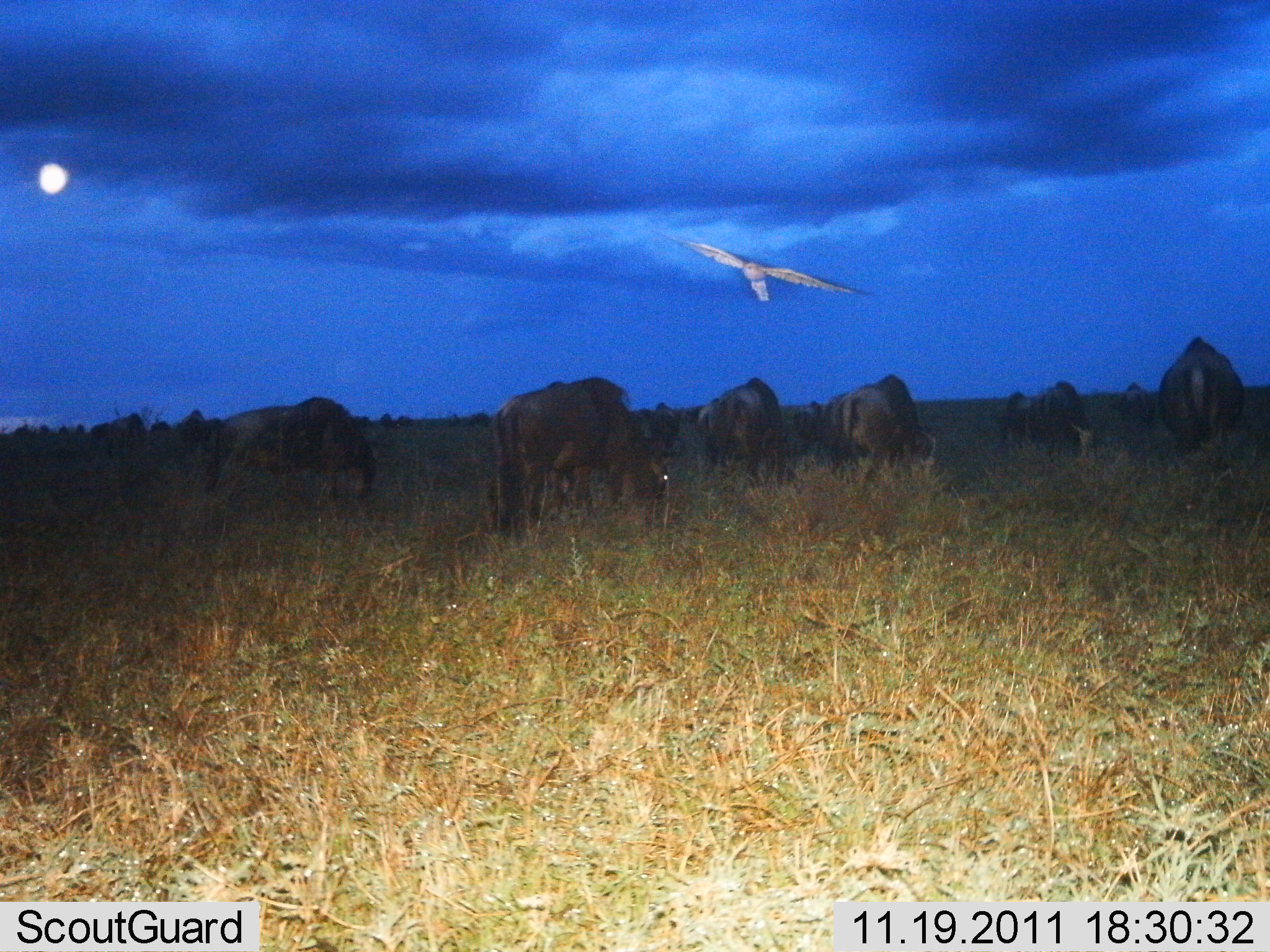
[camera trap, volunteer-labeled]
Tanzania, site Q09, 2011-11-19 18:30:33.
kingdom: Animalia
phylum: Chordata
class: Aves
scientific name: Aves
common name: bird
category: otherbird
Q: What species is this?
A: Otherbird (bird) (Aves).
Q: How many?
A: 1.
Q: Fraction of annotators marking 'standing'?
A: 0%.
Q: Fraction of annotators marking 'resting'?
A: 0%.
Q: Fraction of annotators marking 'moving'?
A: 100%.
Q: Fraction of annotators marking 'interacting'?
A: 0%.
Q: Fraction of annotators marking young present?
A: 0%.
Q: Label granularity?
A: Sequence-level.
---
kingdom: Animalia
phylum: Chordata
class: Mammalia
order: Artiodactyla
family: Bovidae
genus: Connochaetes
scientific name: Connochaetes taurinus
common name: blue wildebeest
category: wildebeest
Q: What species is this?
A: Wildebeest (blue wildebeest) (Connochaetes taurinus).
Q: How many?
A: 11-50.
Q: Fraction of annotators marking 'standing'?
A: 42%.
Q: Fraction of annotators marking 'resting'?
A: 0%.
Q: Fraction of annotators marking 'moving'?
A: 0%.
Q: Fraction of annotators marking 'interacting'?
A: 0%.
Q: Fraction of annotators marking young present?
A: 0%.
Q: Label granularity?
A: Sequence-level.